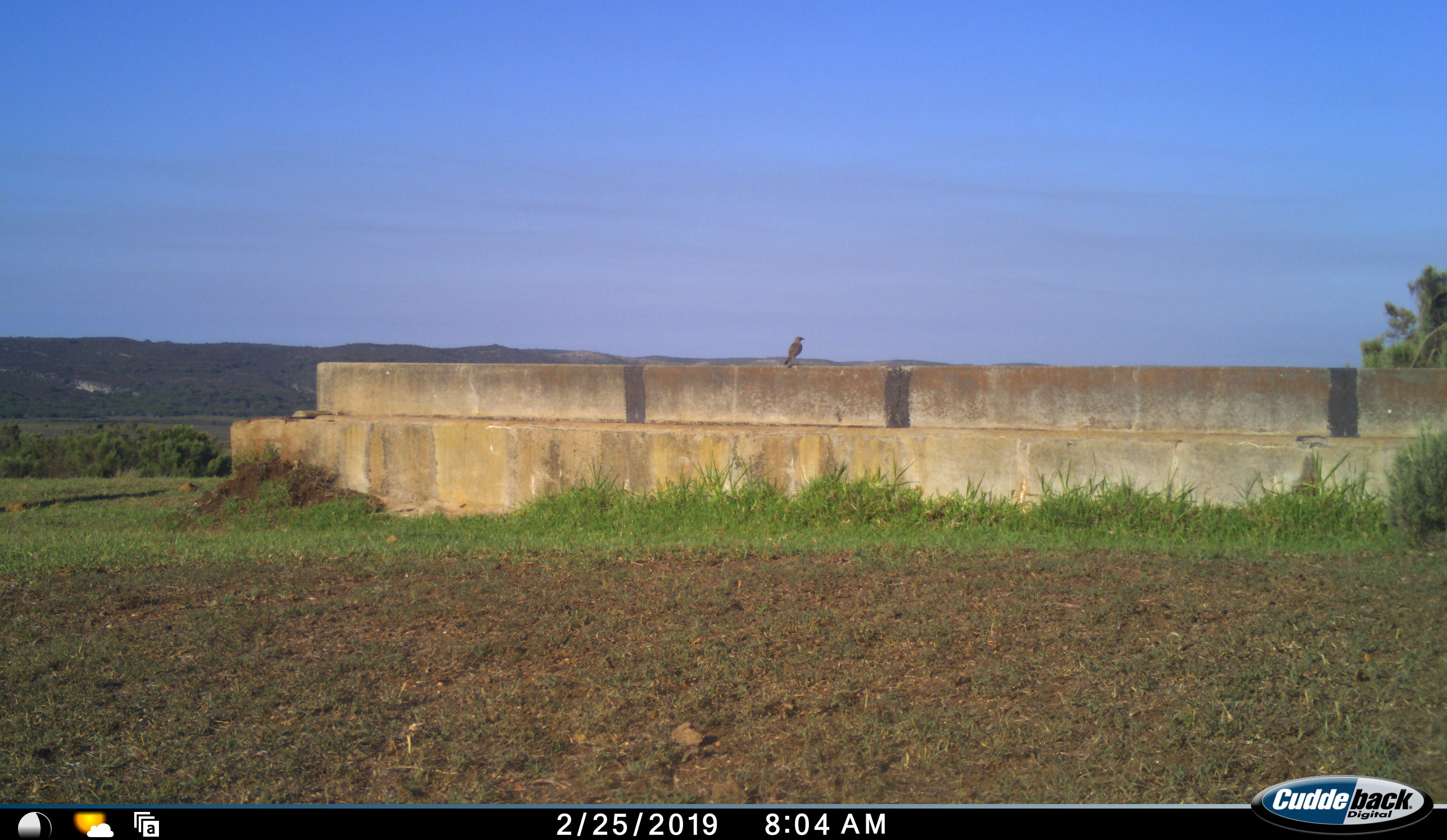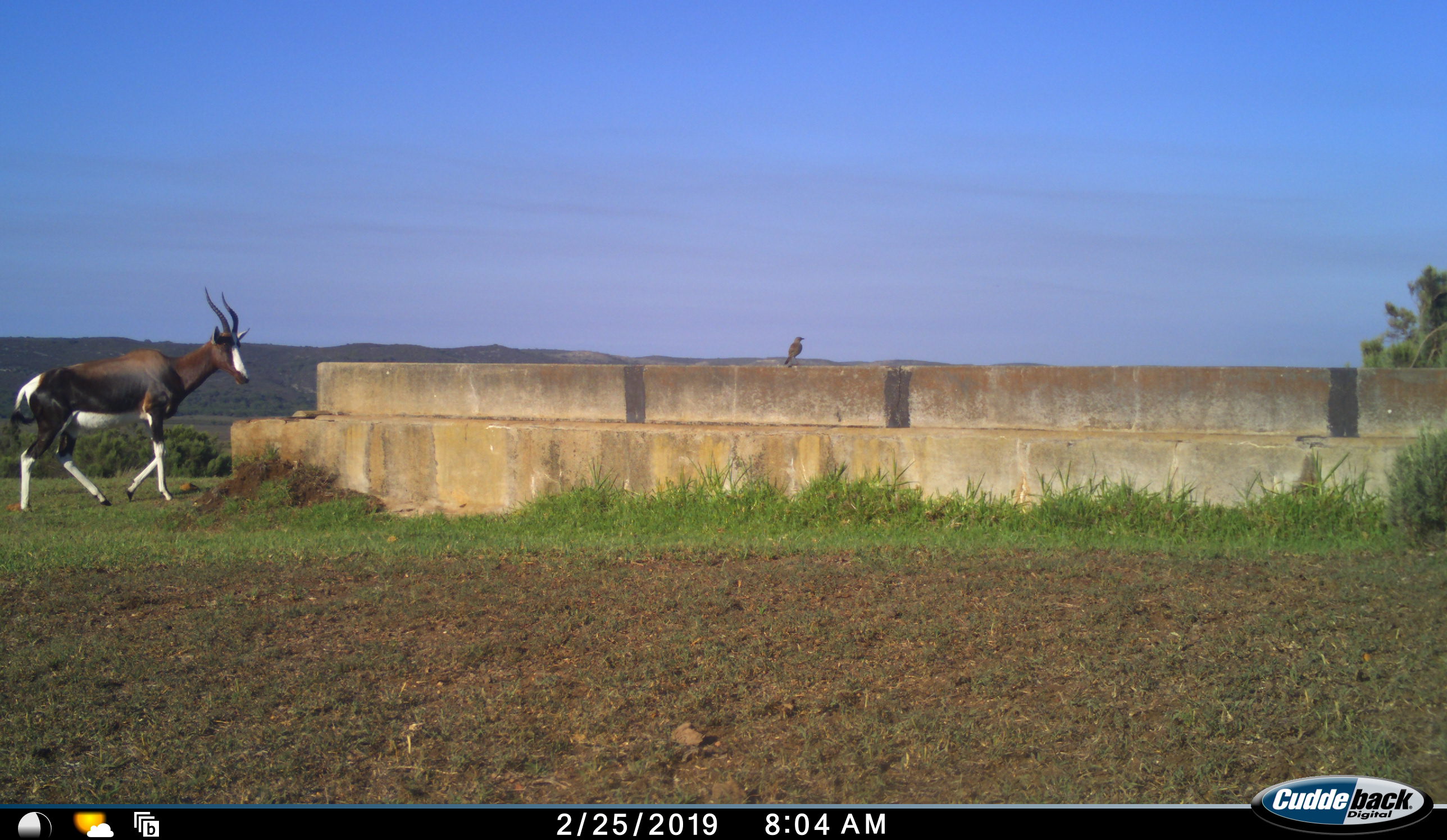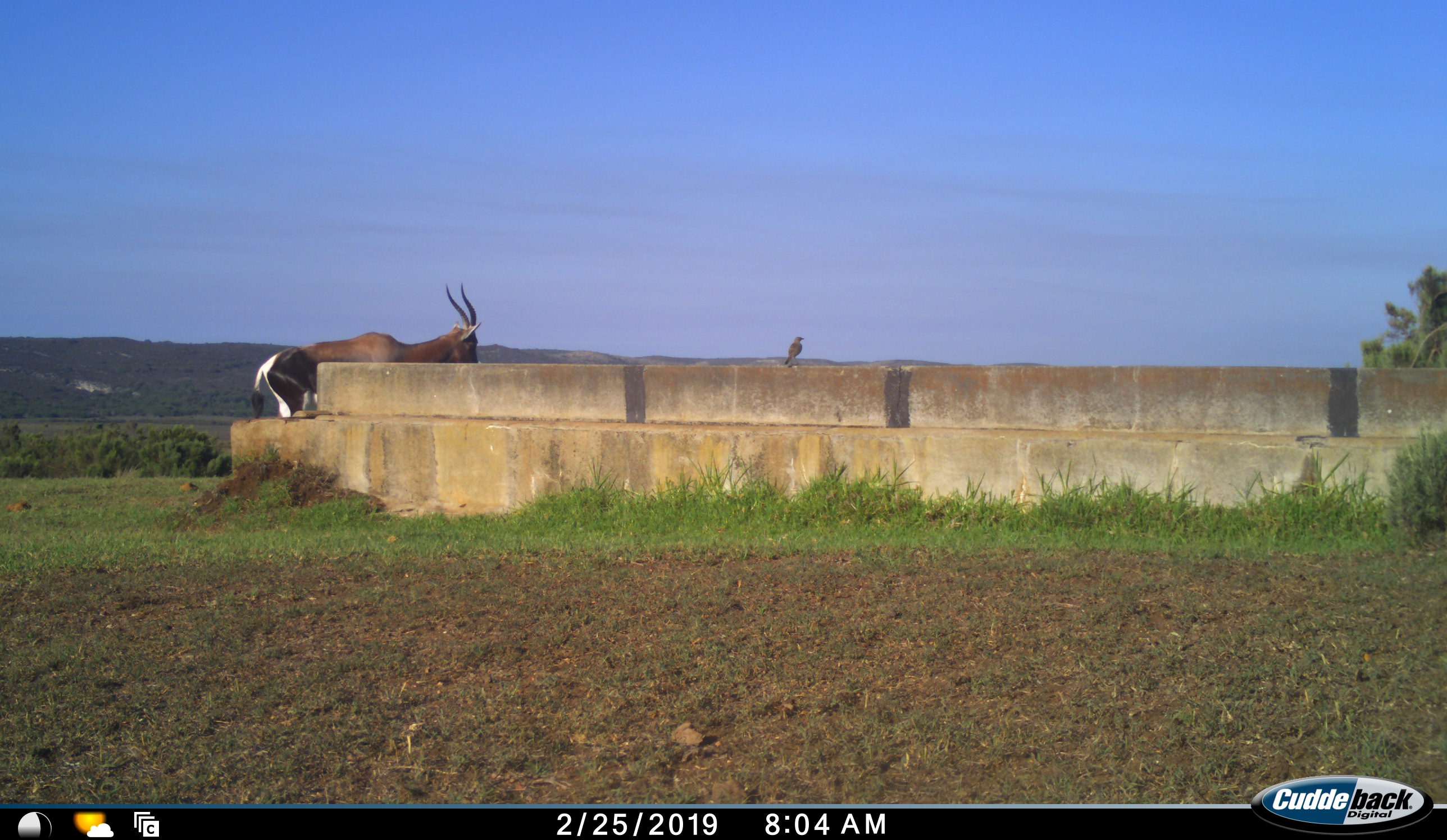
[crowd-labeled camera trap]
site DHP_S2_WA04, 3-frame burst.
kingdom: Animalia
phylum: Chordata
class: Mammalia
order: Artiodactyla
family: Bovidae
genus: Damaliscus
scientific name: Damaliscus pygargus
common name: bontebok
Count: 1.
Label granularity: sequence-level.